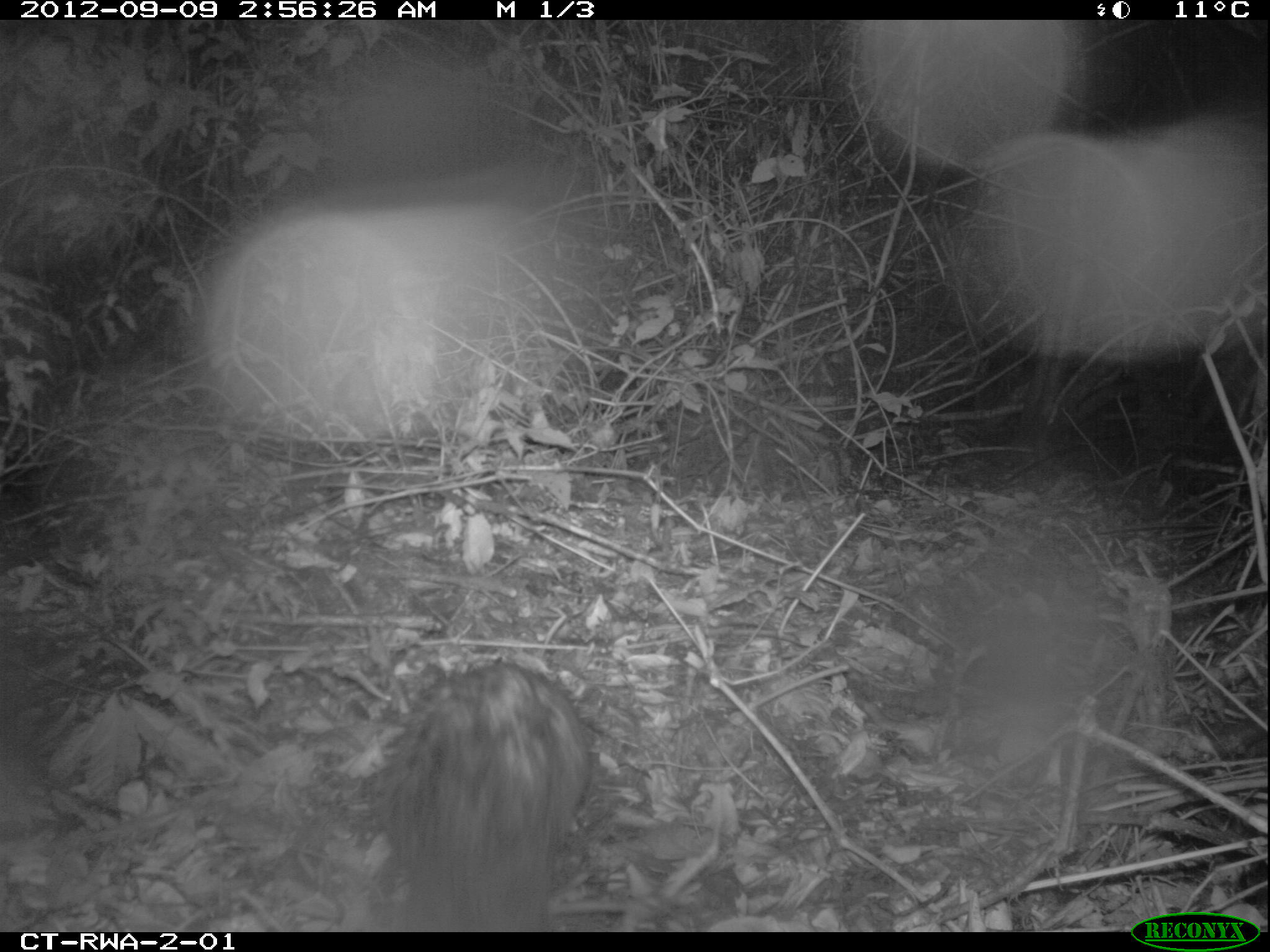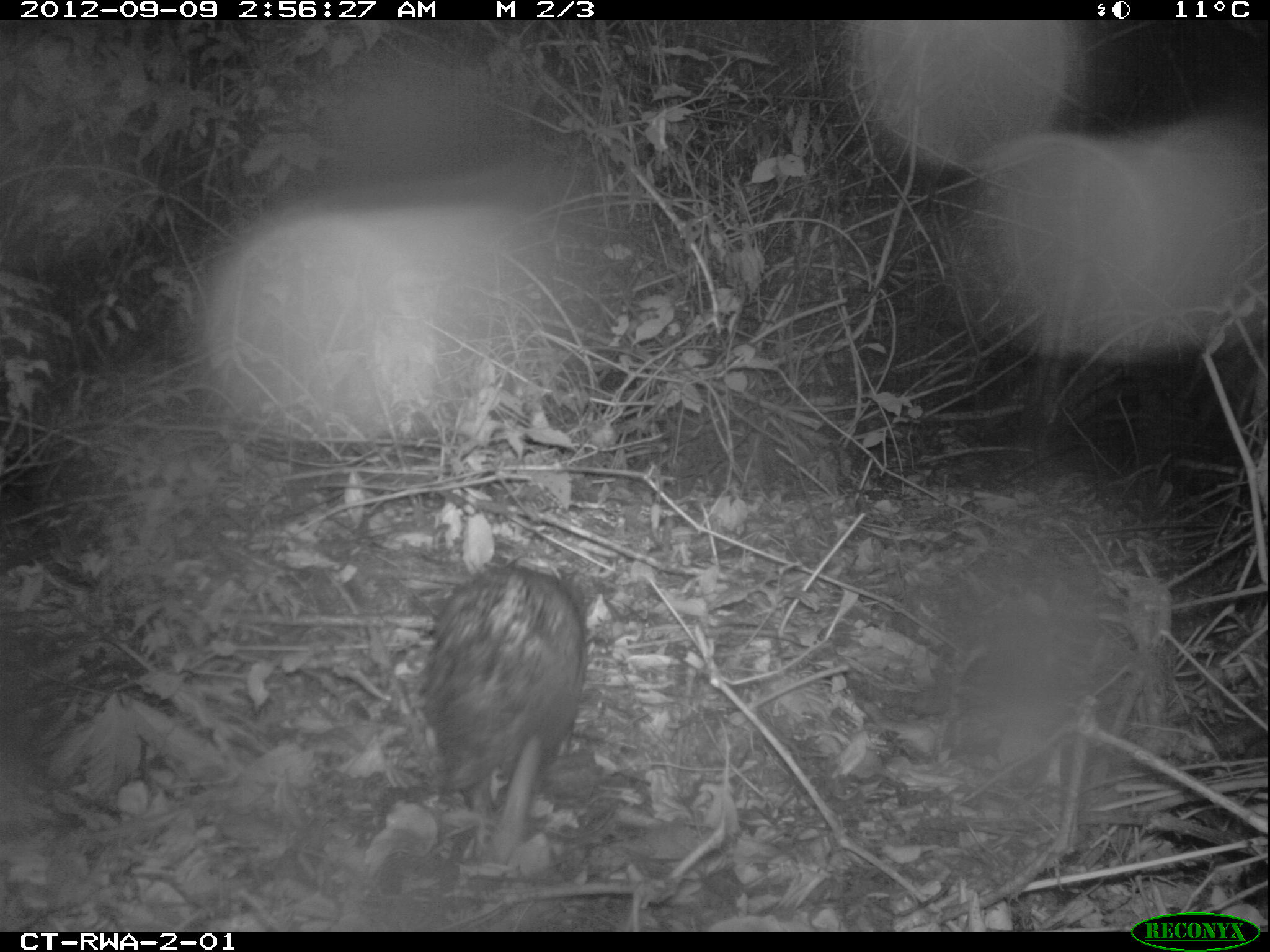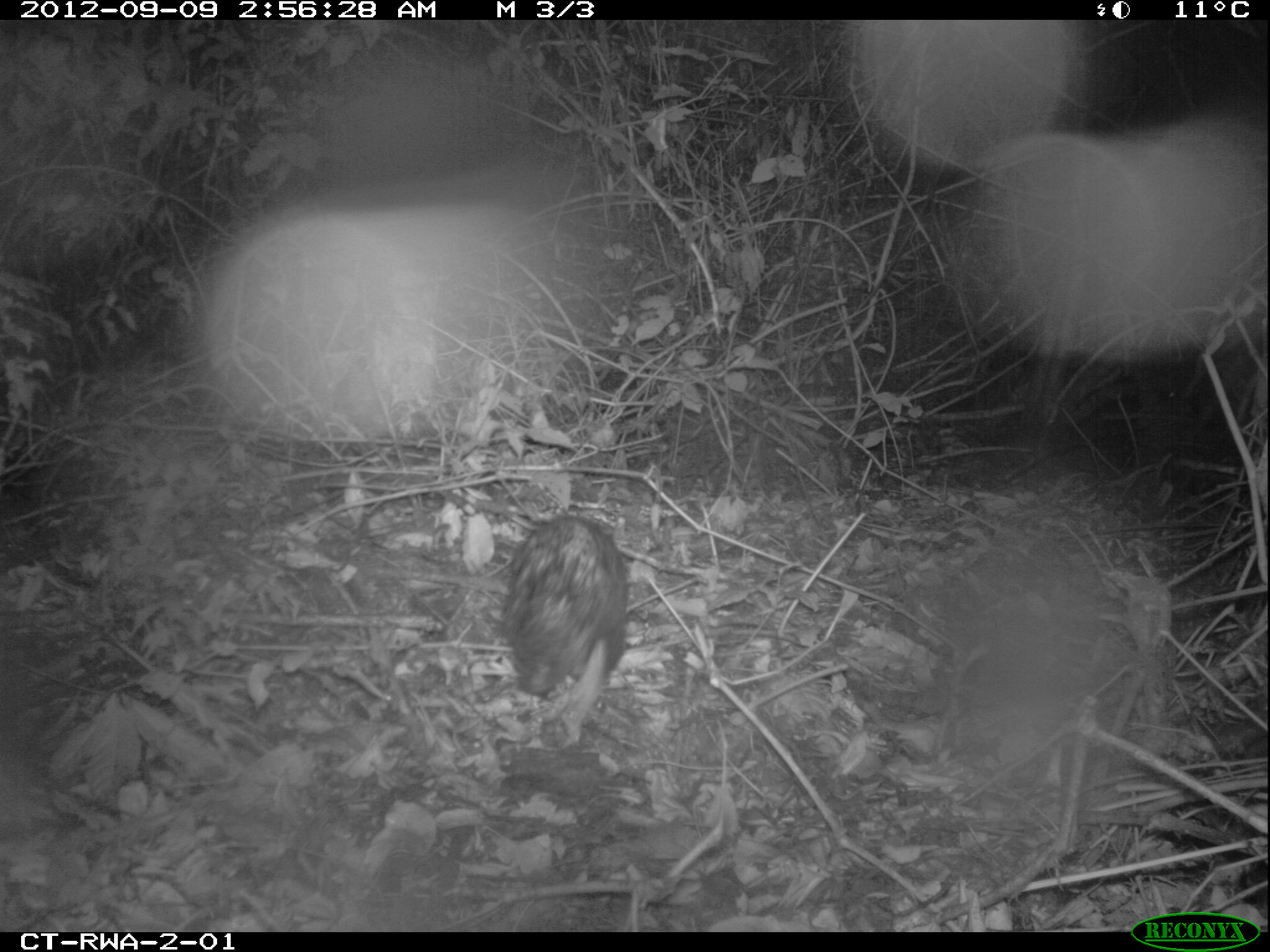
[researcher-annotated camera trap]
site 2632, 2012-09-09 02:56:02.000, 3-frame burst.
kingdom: Animalia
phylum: Chordata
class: Mammalia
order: Rodentia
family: Hystricidae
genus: Atherurus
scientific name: Atherurus africanus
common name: african brush-tailed porcupine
Atherurus africanus (african brush-tailed porcupine), count 1.